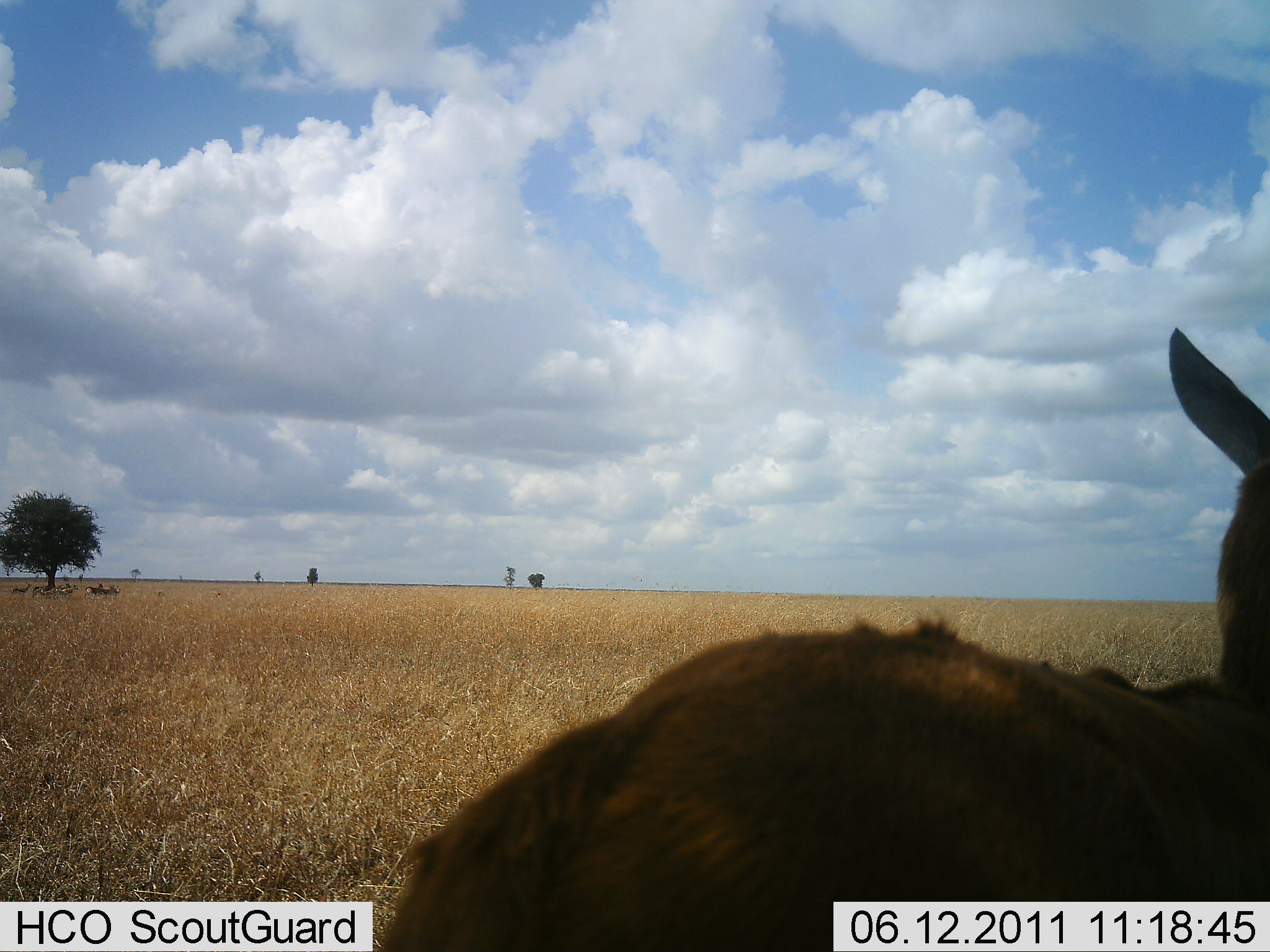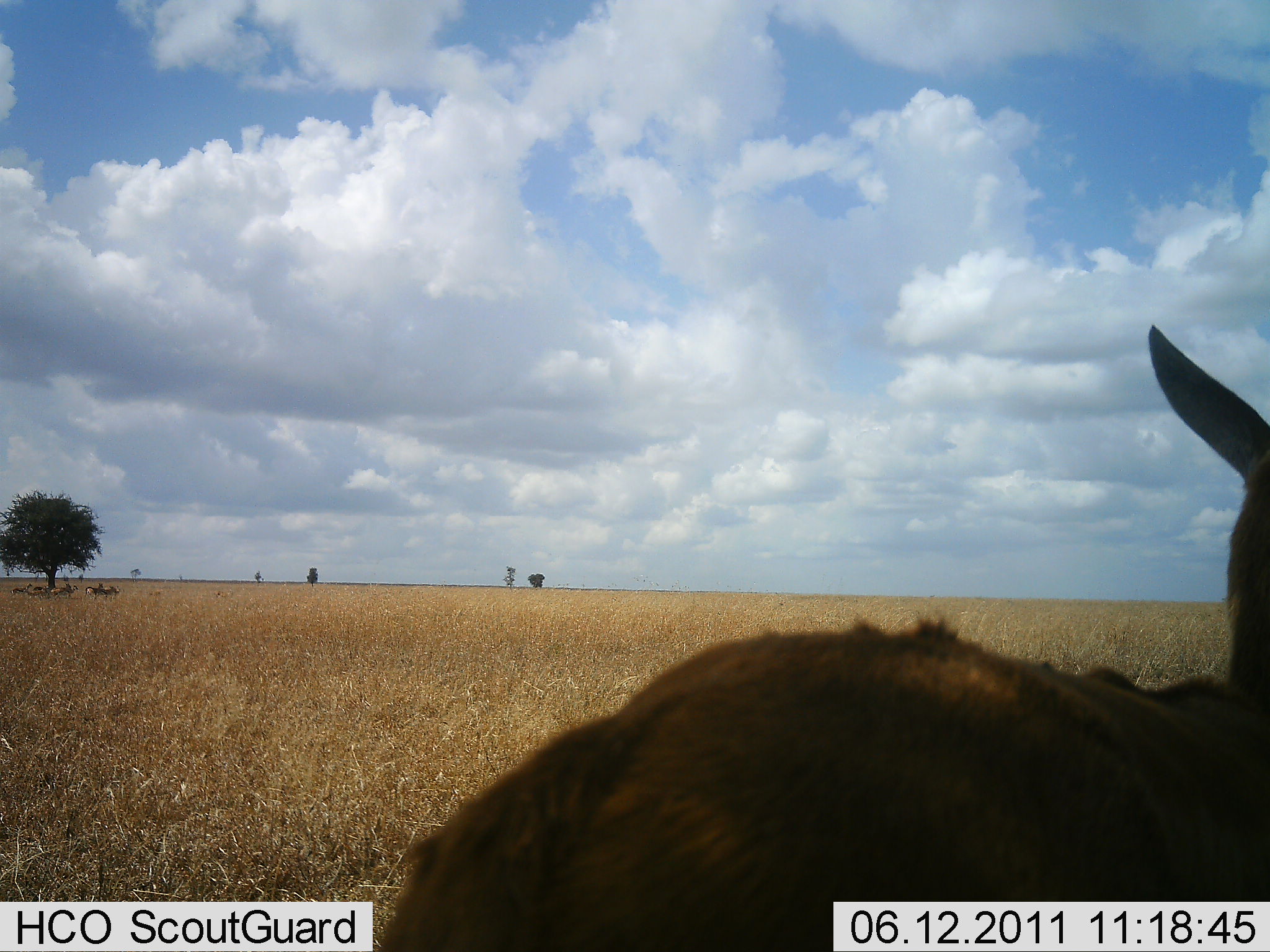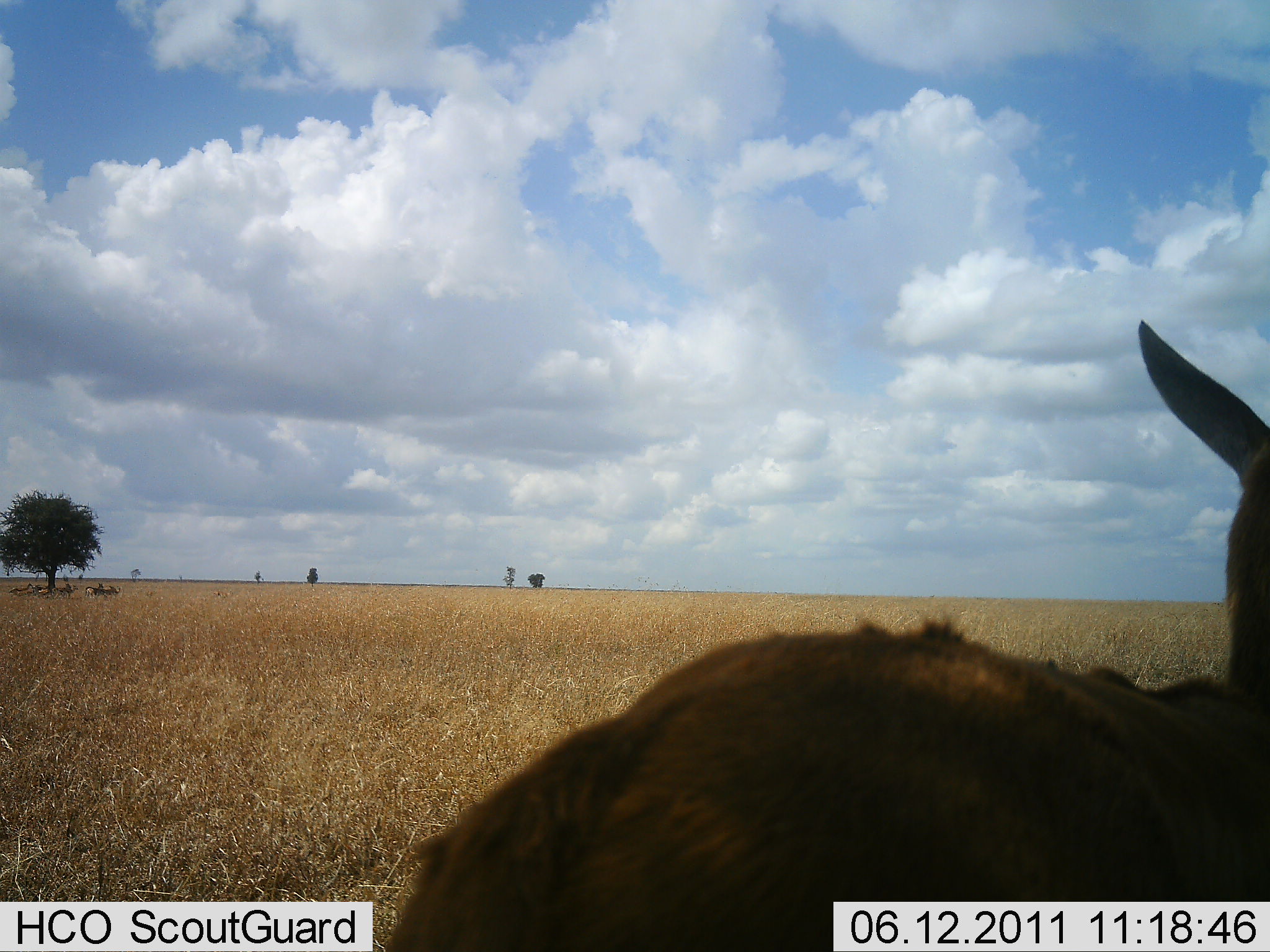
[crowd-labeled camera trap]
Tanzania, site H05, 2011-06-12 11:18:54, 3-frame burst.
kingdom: Animalia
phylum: Chordata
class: Mammalia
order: Artiodactyla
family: Bovidae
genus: Eudorcas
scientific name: Eudorcas thomsonii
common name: thomson's gazelle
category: gazellethomsons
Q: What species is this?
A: Gazellethomsons (thomson's gazelle) (Eudorcas thomsonii).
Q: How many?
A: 1.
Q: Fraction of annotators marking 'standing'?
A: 60%.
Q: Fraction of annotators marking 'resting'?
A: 60%.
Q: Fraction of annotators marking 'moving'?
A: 0%.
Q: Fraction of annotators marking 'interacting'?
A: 0%.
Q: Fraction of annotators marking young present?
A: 0%.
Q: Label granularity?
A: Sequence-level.